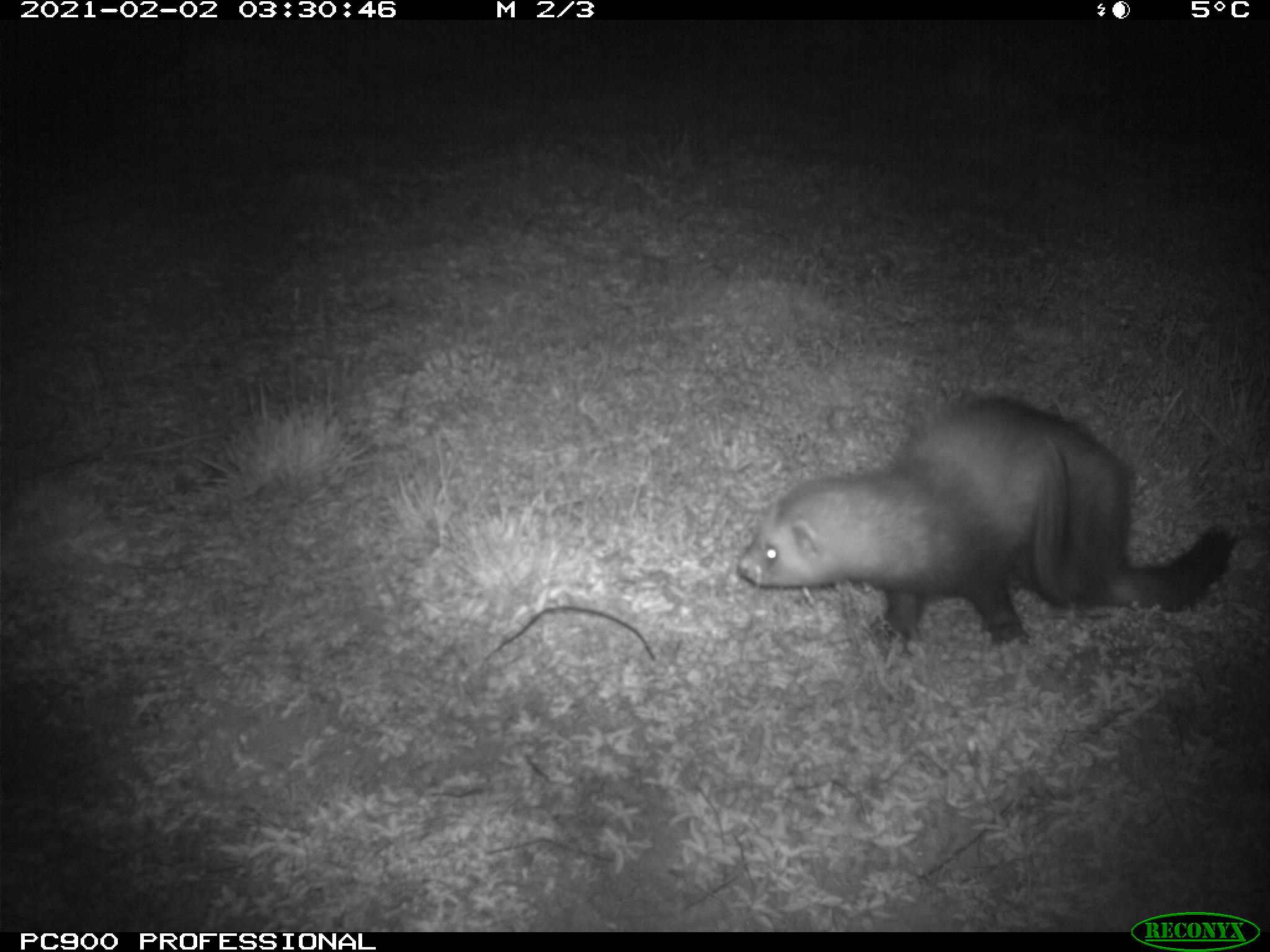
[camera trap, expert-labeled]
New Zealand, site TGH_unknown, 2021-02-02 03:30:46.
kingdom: Animalia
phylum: Chordata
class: Mammalia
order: Carnivora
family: Mustelidae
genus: Mustela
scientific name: Mustela furo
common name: ferret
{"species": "ferret (Mustela furo)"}